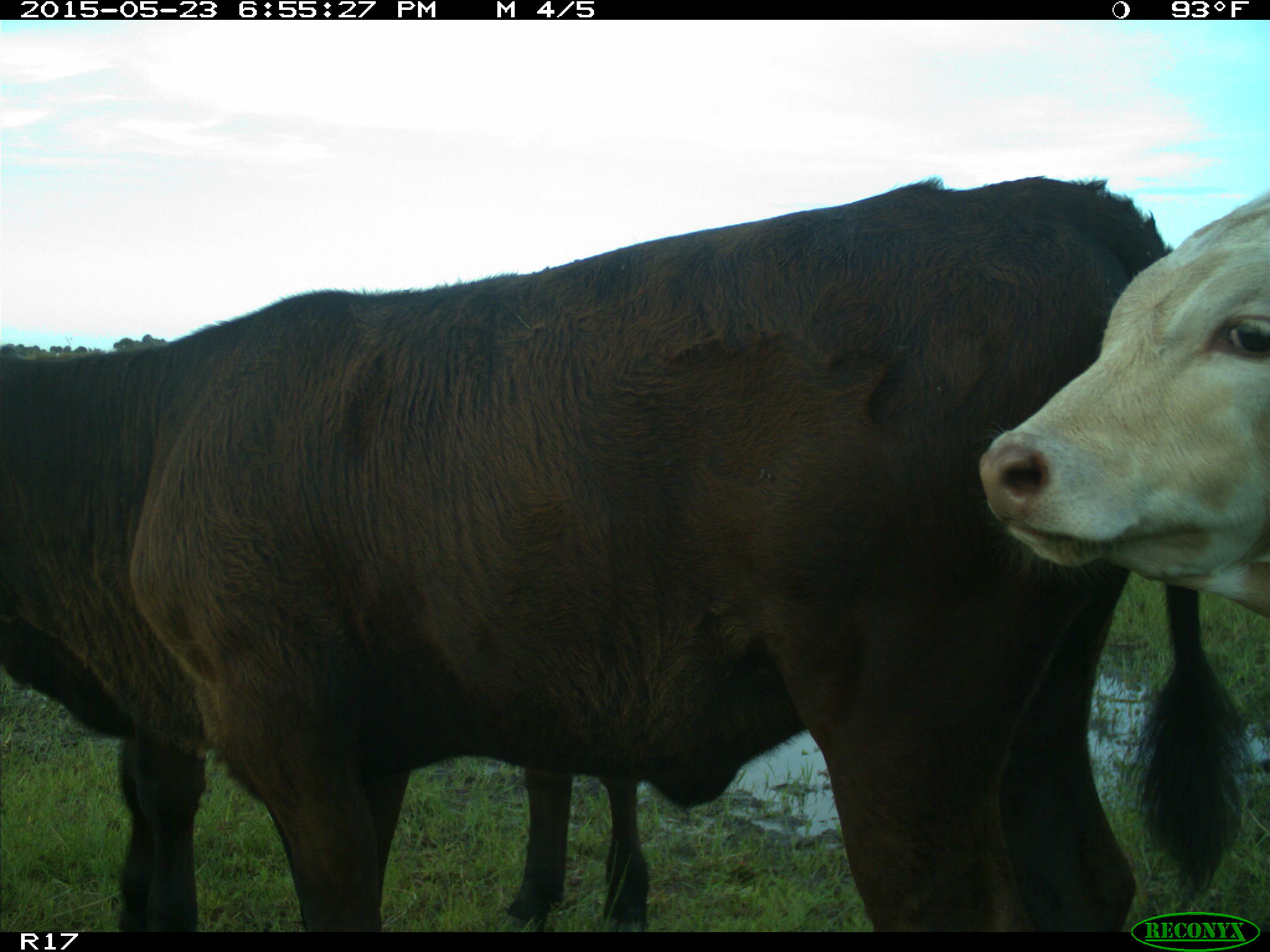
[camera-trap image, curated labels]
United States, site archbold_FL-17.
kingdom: Animalia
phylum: Chordata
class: Mammalia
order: Artiodactyla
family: Bovidae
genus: Bos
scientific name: Bos taurus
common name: domestic cow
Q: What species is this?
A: Bos taurus (domestic cow).